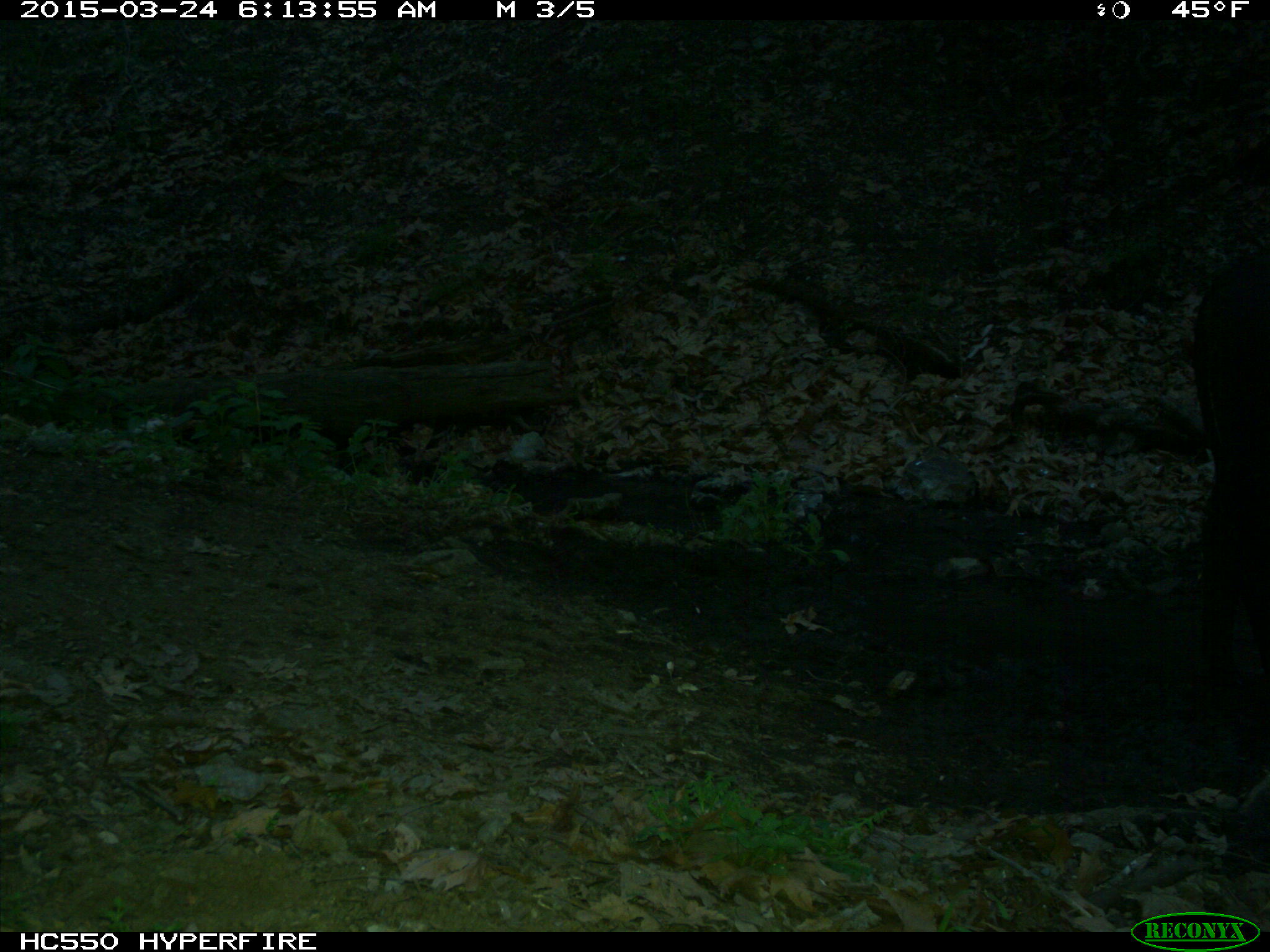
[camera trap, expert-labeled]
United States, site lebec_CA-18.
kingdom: Animalia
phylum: Chordata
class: Mammalia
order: Artiodactyla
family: Bovidae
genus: Bos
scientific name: Bos taurus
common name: domestic cow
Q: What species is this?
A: Bos taurus (domestic cow).